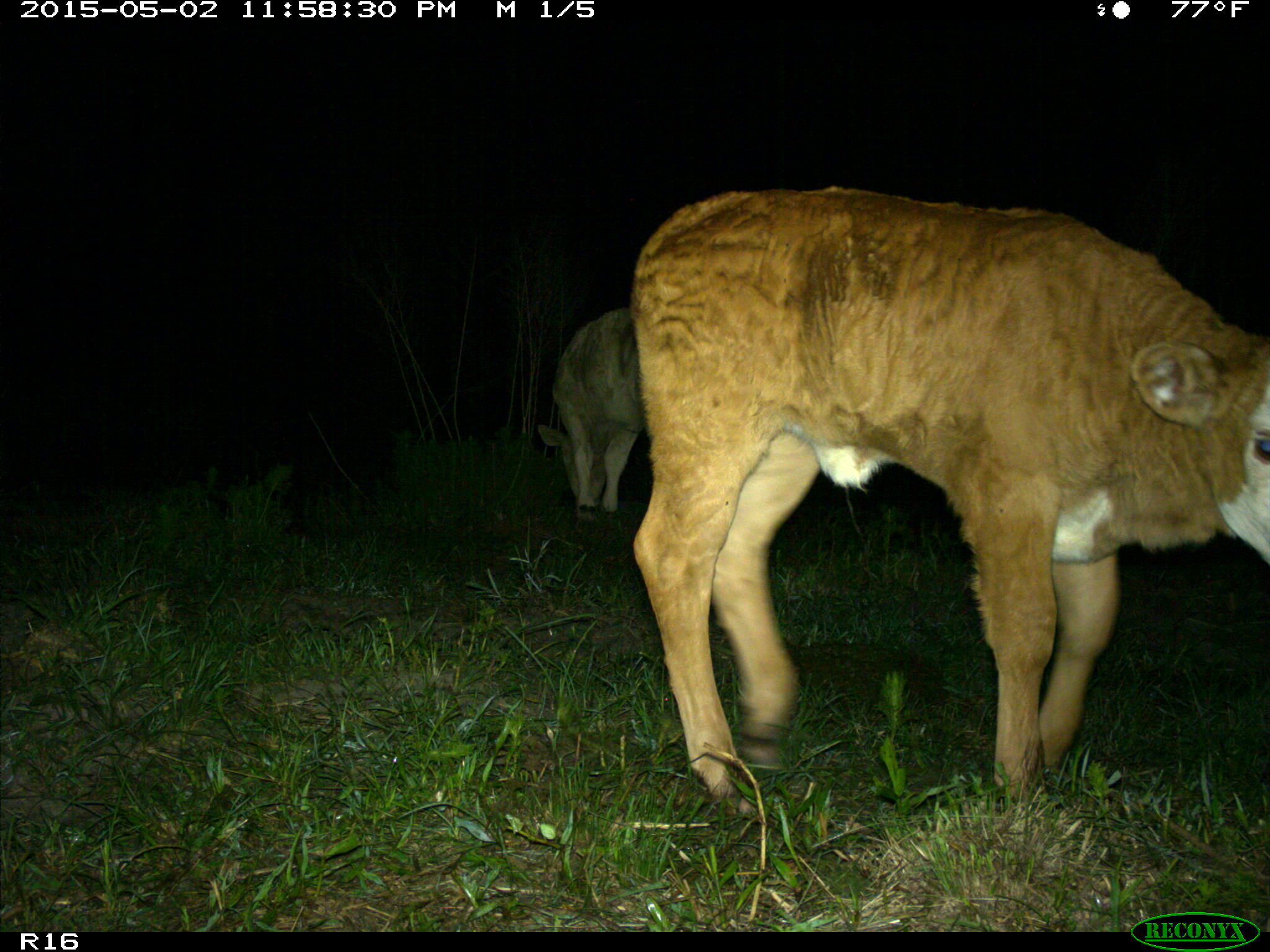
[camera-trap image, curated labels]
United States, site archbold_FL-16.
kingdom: Animalia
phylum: Chordata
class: Mammalia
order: Artiodactyla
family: Bovidae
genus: Bos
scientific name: Bos taurus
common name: domestic cow